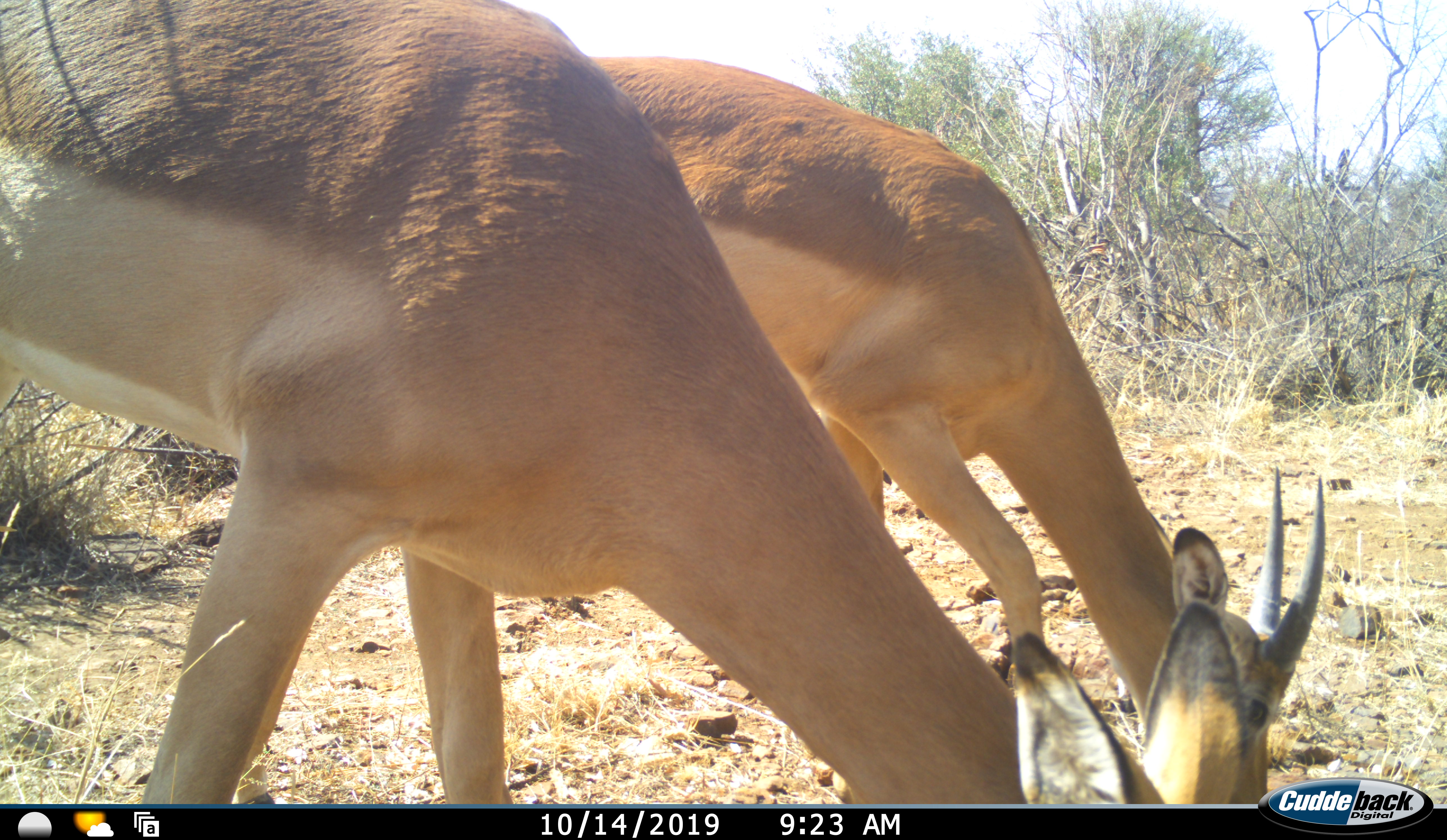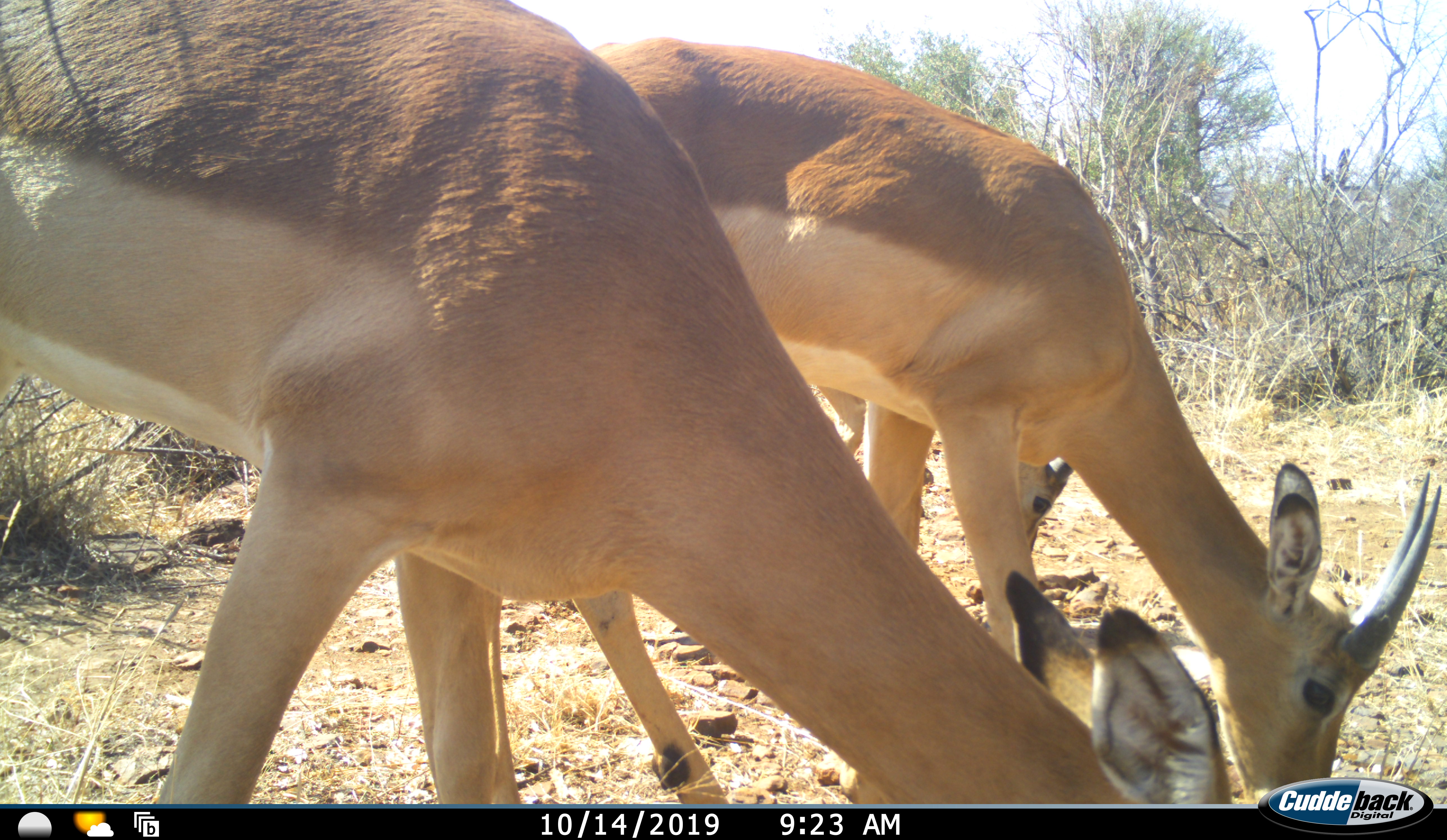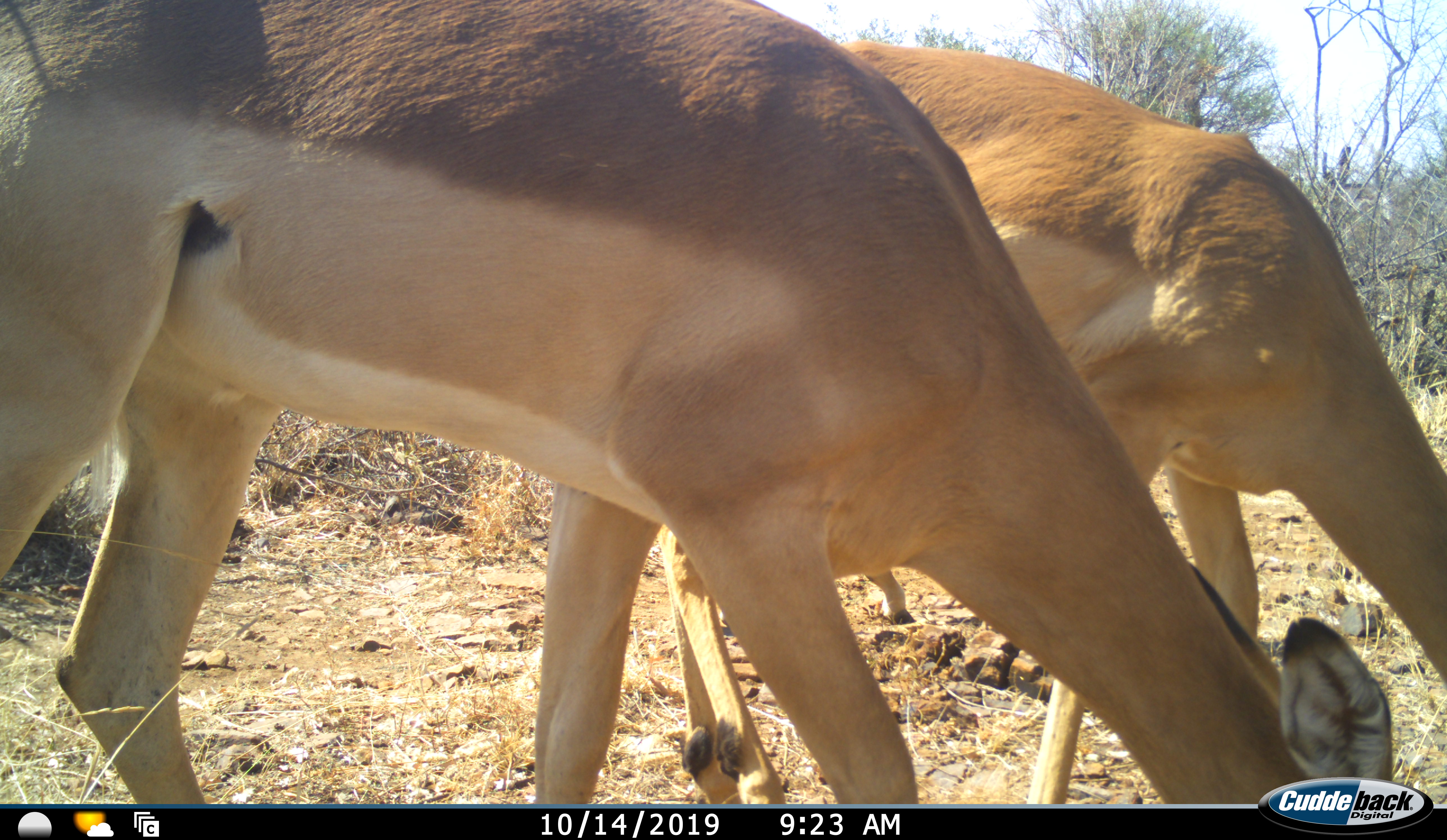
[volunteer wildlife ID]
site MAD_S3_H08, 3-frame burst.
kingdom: Animalia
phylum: Chordata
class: Mammalia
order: Artiodactyla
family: Bovidae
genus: Aepyceros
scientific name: Aepyceros melampus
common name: impala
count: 2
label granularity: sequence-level